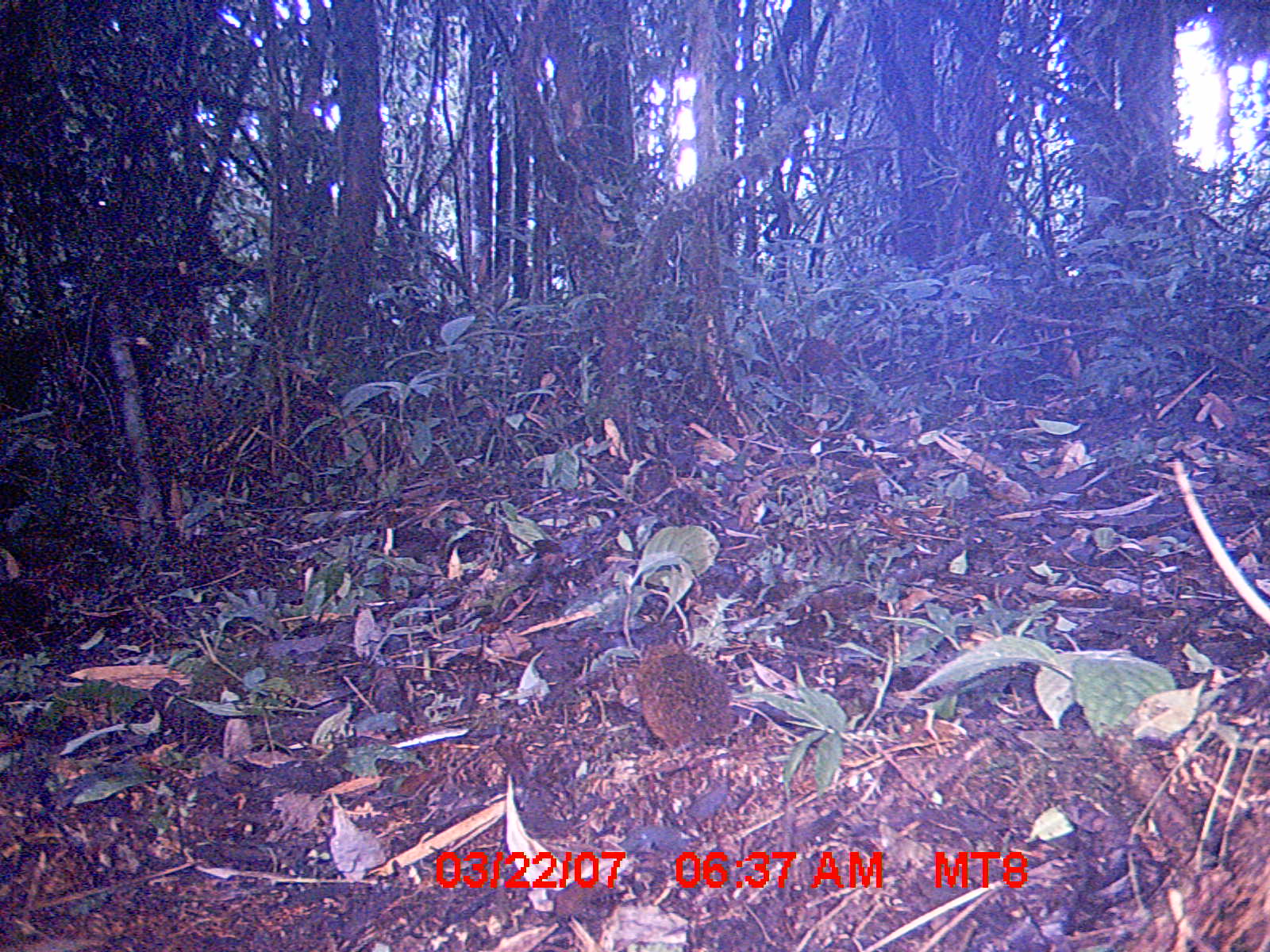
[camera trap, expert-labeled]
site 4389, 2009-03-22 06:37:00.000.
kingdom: Animalia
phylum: Chordata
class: Mammalia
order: Rodentia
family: Nesomyidae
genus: Nesomys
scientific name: Nesomys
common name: nesomys rodents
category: nesomys sp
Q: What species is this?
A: Nesomys sp (nesomys rodents) (Nesomys).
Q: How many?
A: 1.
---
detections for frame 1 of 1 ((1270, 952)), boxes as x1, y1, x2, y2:
nesomys sp: 616, 643, 739, 757